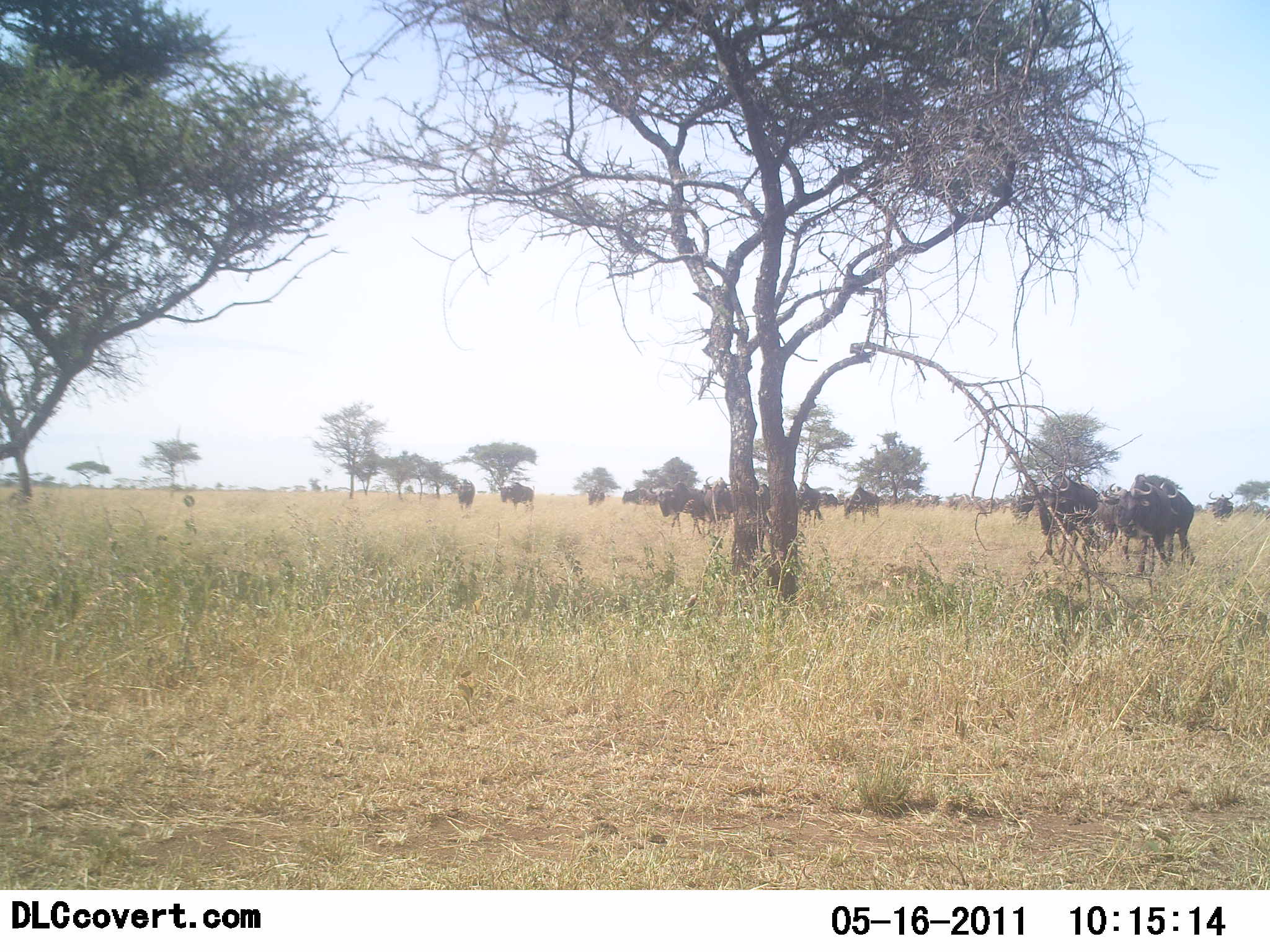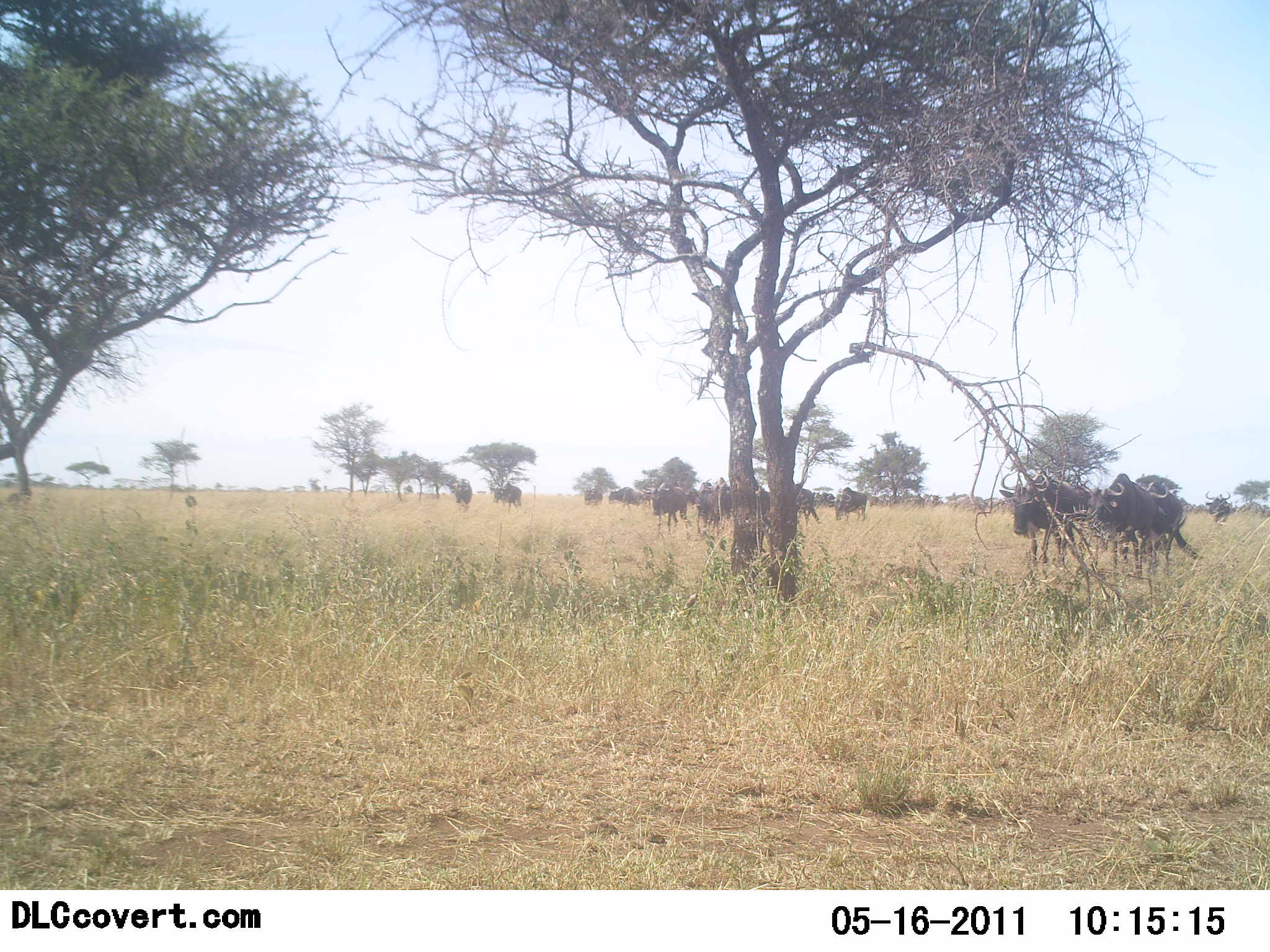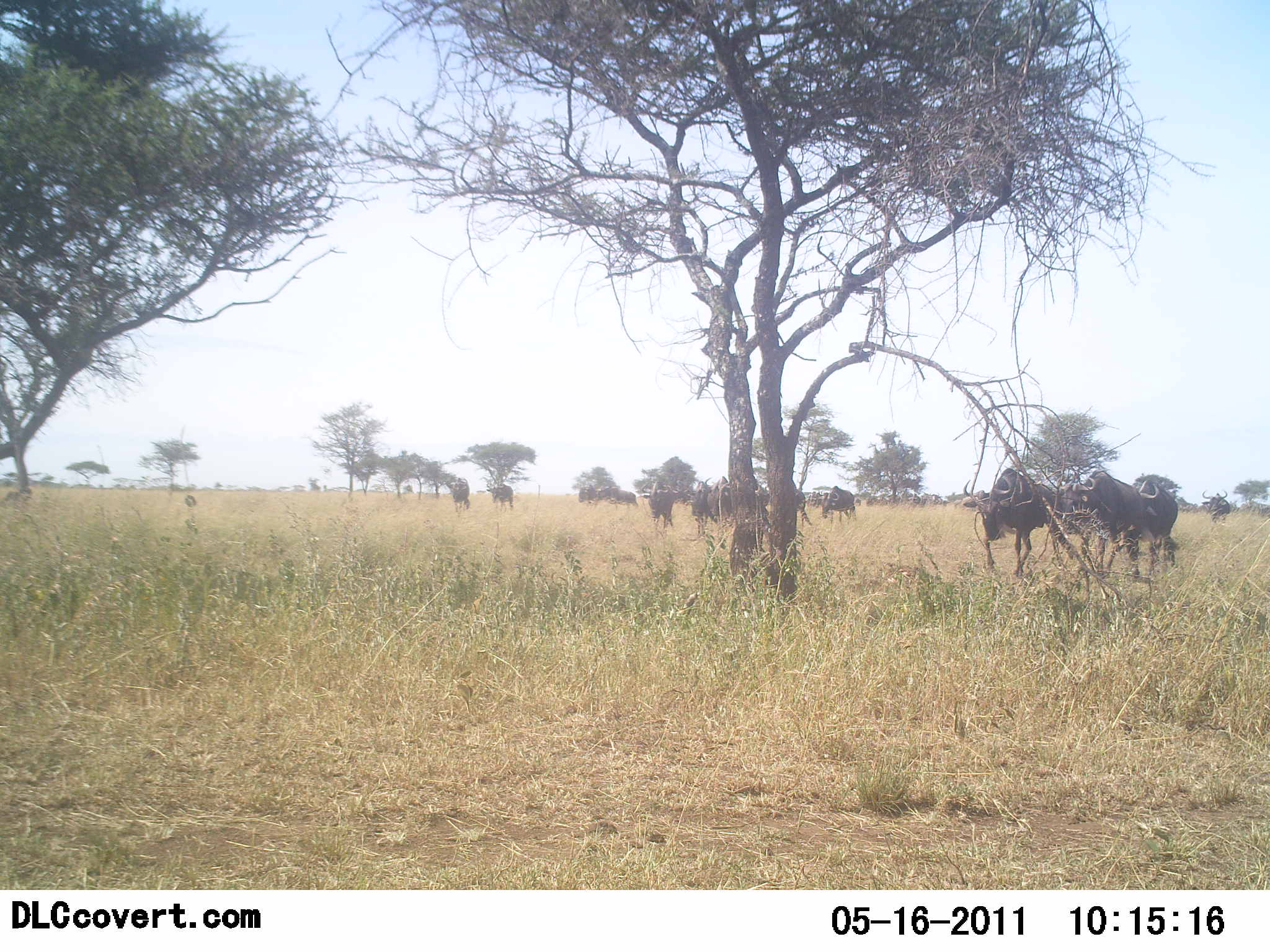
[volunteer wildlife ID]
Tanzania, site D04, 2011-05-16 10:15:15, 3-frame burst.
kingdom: Animalia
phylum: Chordata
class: Mammalia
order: Artiodactyla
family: Bovidae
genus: Connochaetes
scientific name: Connochaetes taurinus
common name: blue wildebeest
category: wildebeest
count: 11-50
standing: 18%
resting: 0%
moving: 82%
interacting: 0%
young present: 0%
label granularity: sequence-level